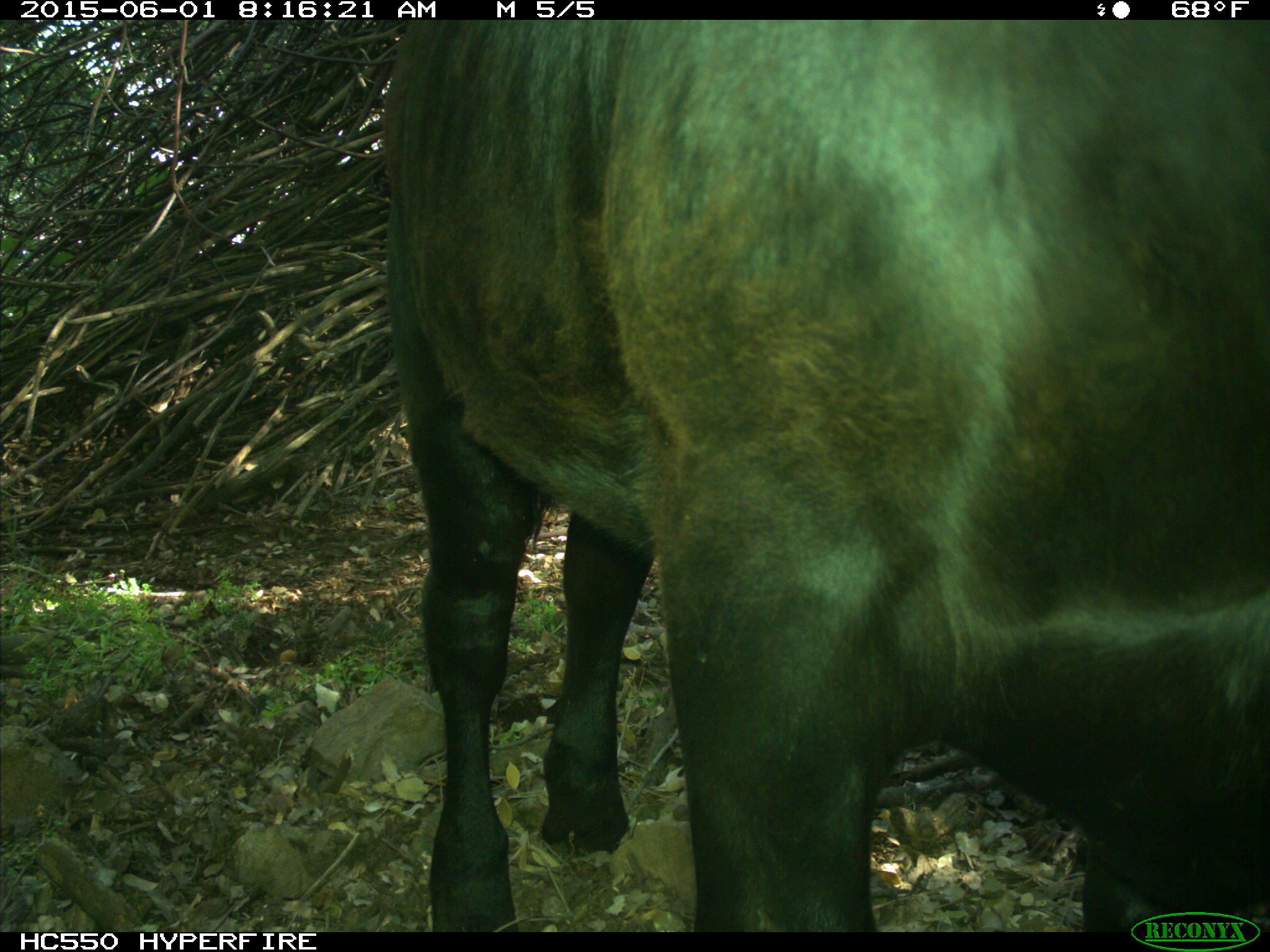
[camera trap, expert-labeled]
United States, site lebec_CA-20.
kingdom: Animalia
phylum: Chordata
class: Mammalia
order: Artiodactyla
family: Bovidae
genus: Bos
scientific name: Bos taurus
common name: domestic cow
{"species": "Bos taurus (domestic cow)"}